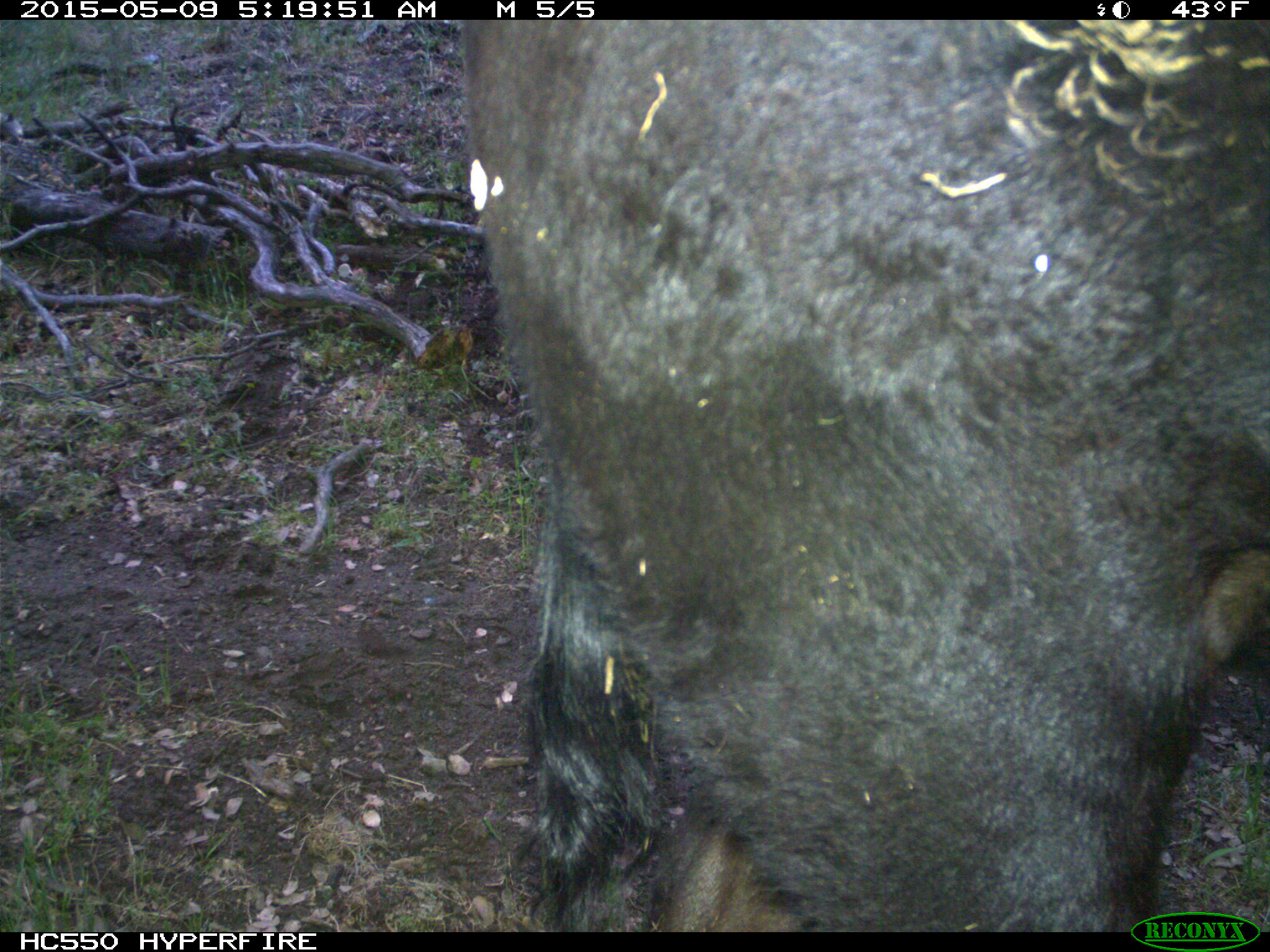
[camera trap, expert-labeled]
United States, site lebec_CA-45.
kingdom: Animalia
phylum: Chordata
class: Mammalia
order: Artiodactyla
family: Bovidae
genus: Bos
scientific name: Bos taurus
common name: domestic cow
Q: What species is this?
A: Bos taurus (domestic cow).